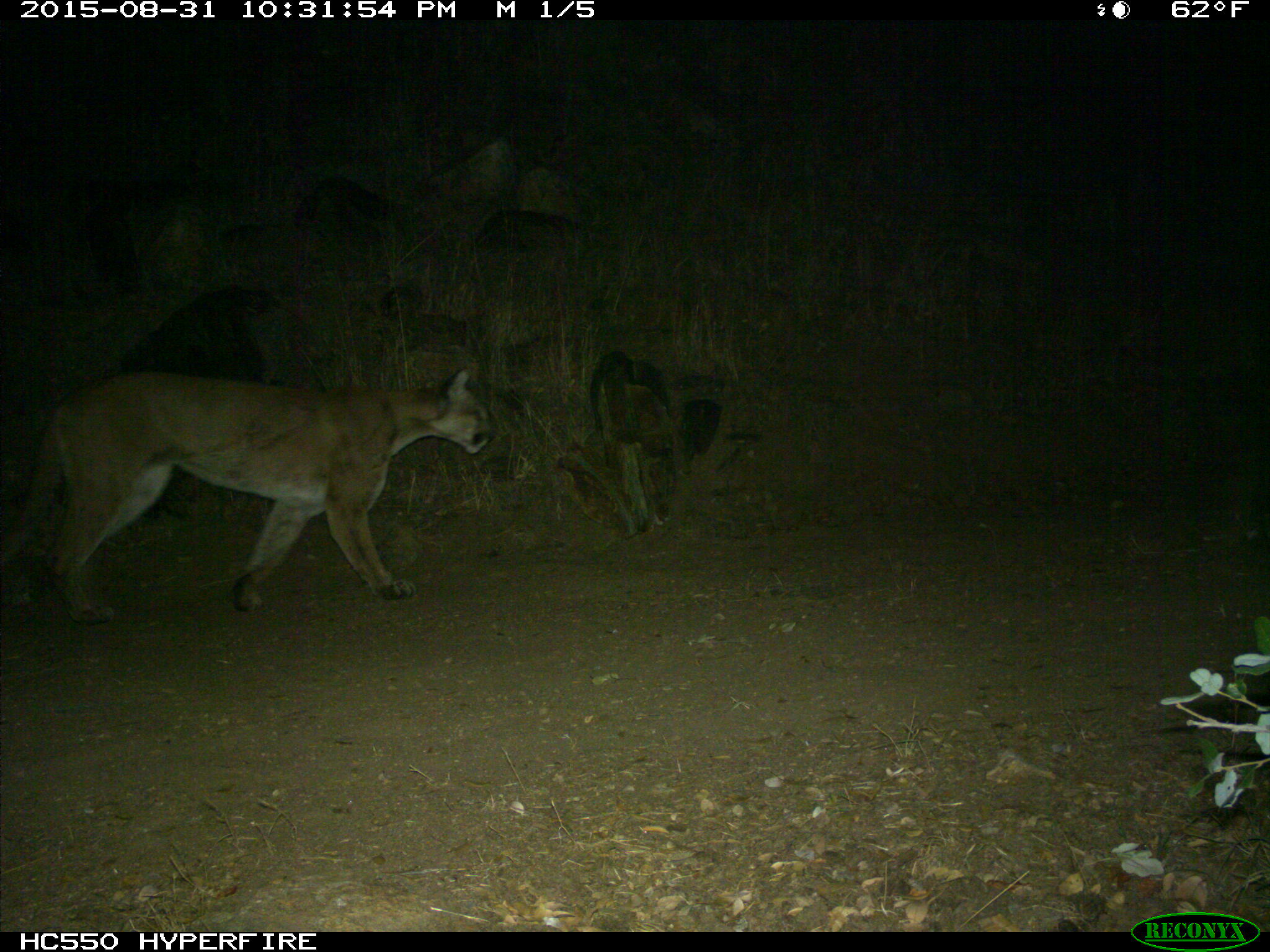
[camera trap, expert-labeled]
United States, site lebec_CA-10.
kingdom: Animalia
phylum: Chordata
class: Mammalia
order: Carnivora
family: Felidae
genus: Puma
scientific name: Puma concolor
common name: mountain lion